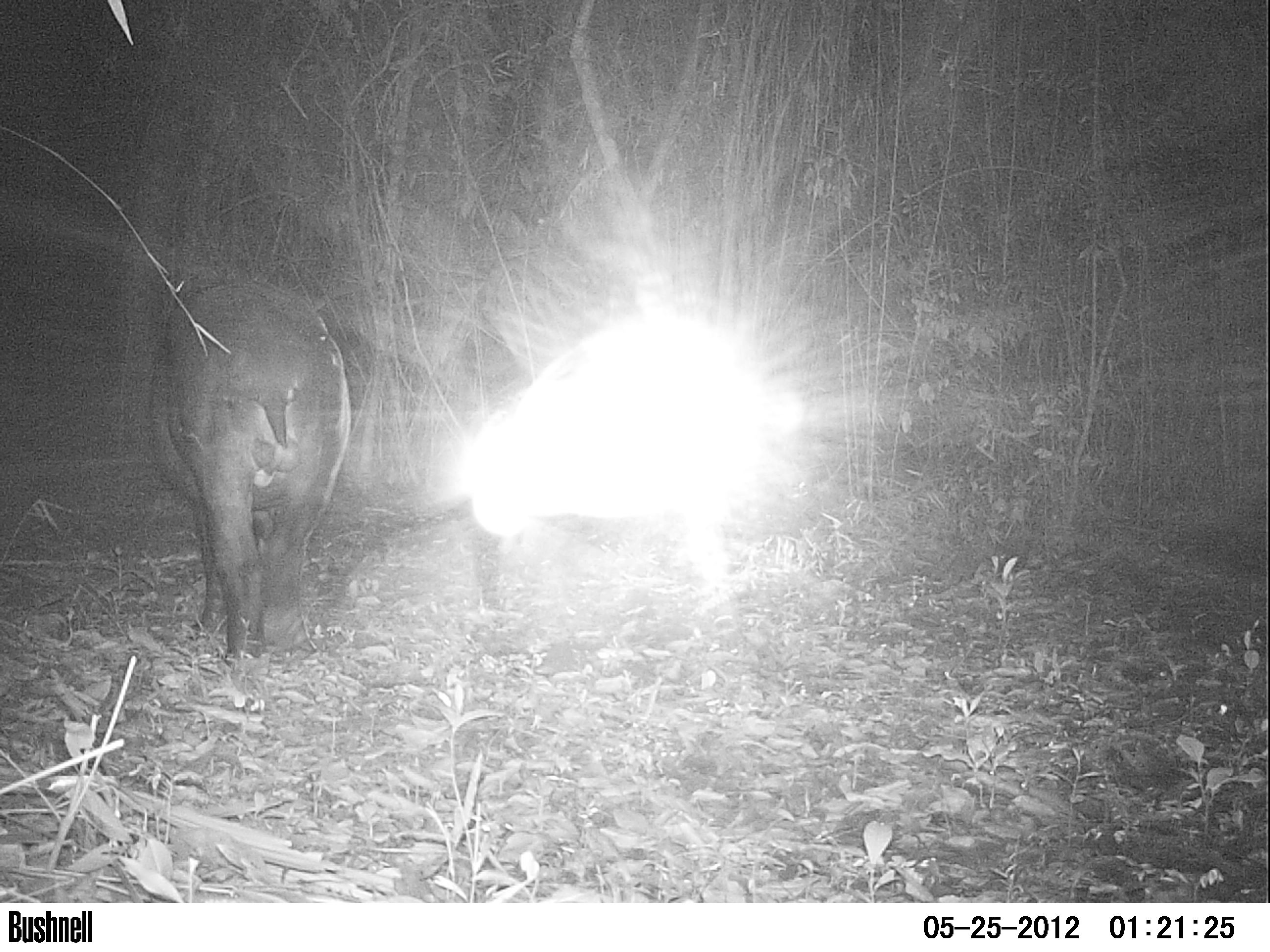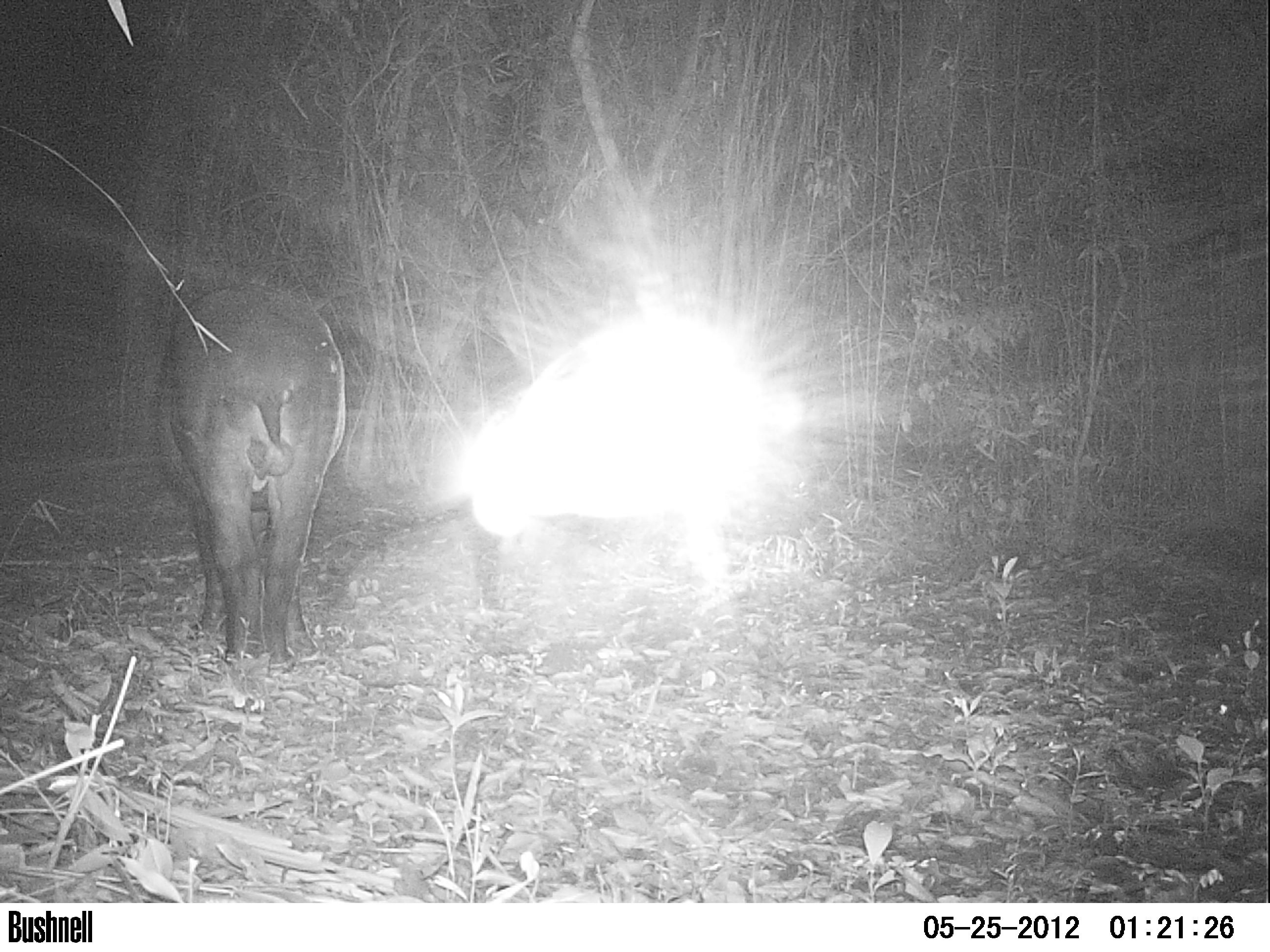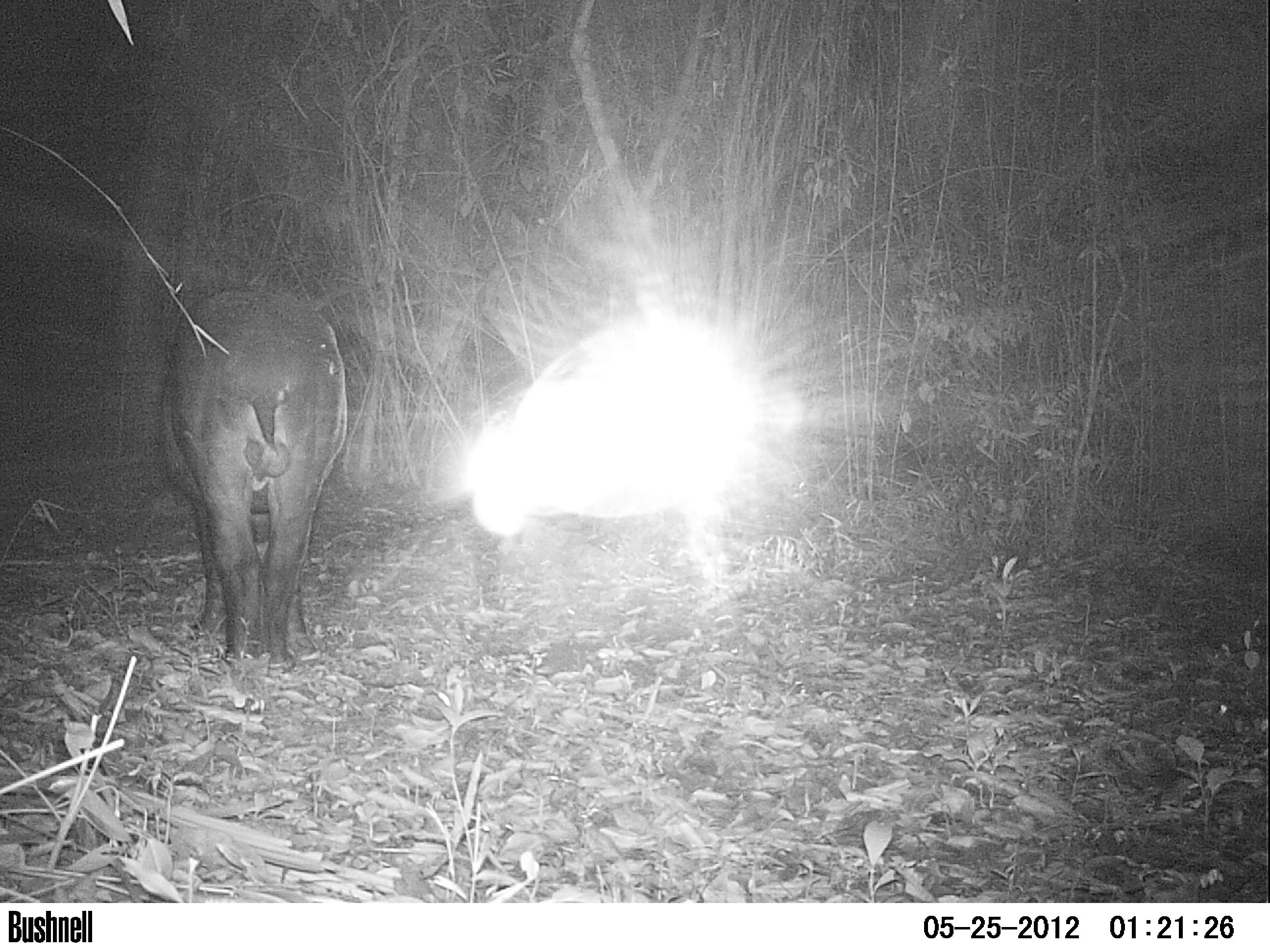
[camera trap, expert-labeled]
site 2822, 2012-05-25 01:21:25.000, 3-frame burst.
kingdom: Animalia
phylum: Chordata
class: Mammalia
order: Perissodactyla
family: Tapiridae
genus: Tapirus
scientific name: Tapirus bairdii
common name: baird's tapir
Tapirus bairdii (baird's tapir), count 1, age adult, sex male.